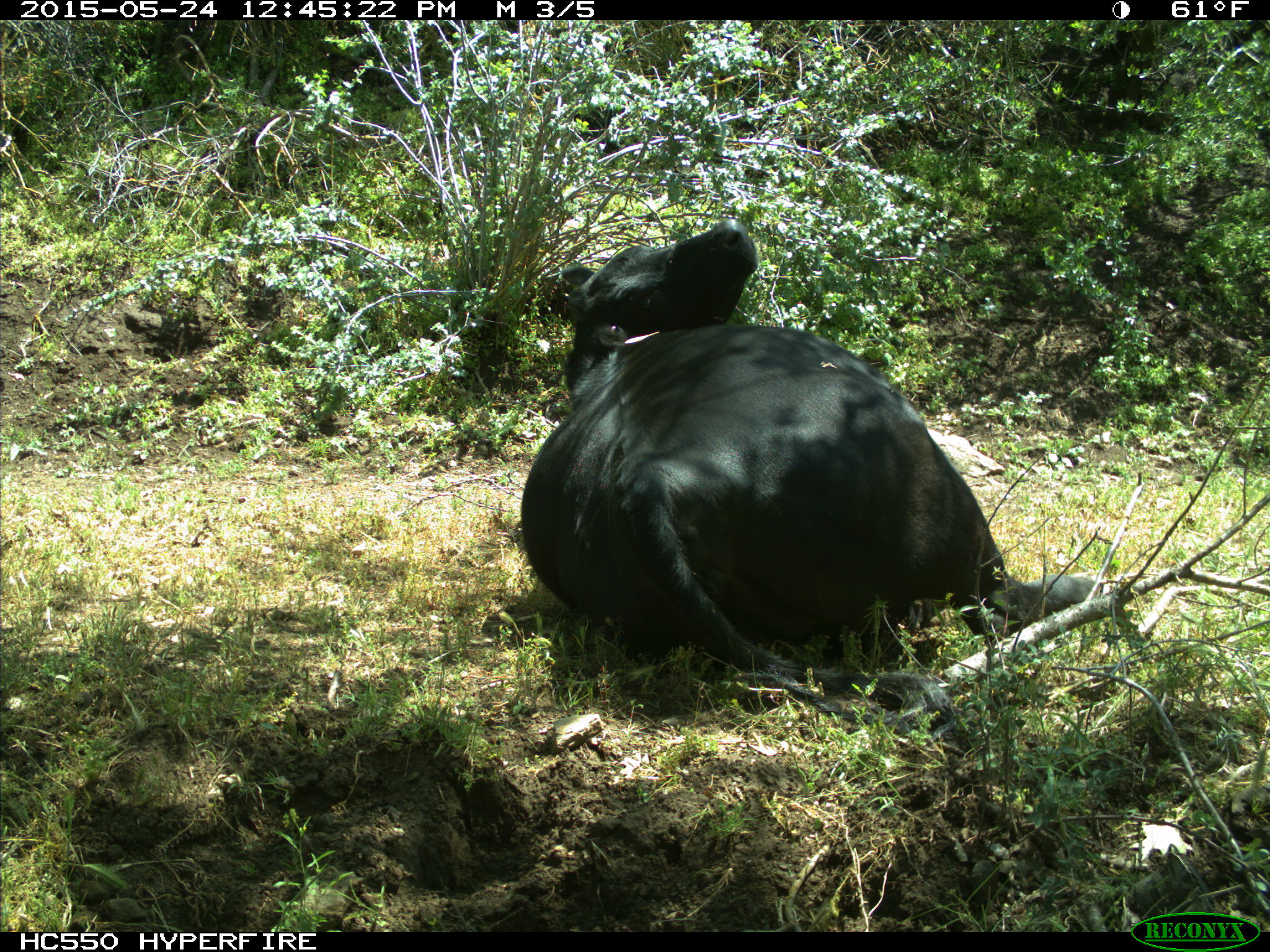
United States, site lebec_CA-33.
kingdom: Animalia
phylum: Chordata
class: Mammalia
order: Artiodactyla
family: Bovidae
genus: Bos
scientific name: Bos taurus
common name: domestic cow